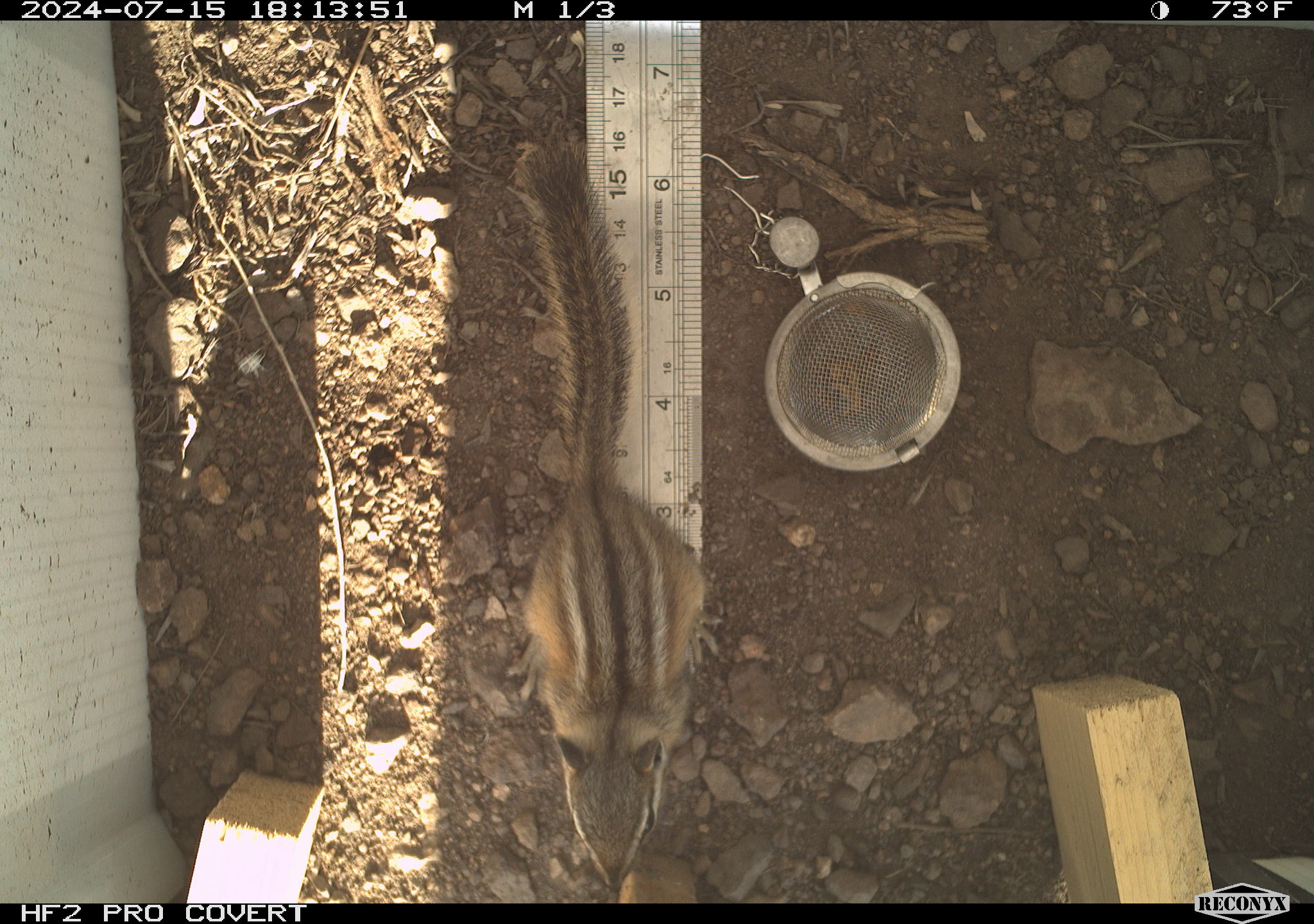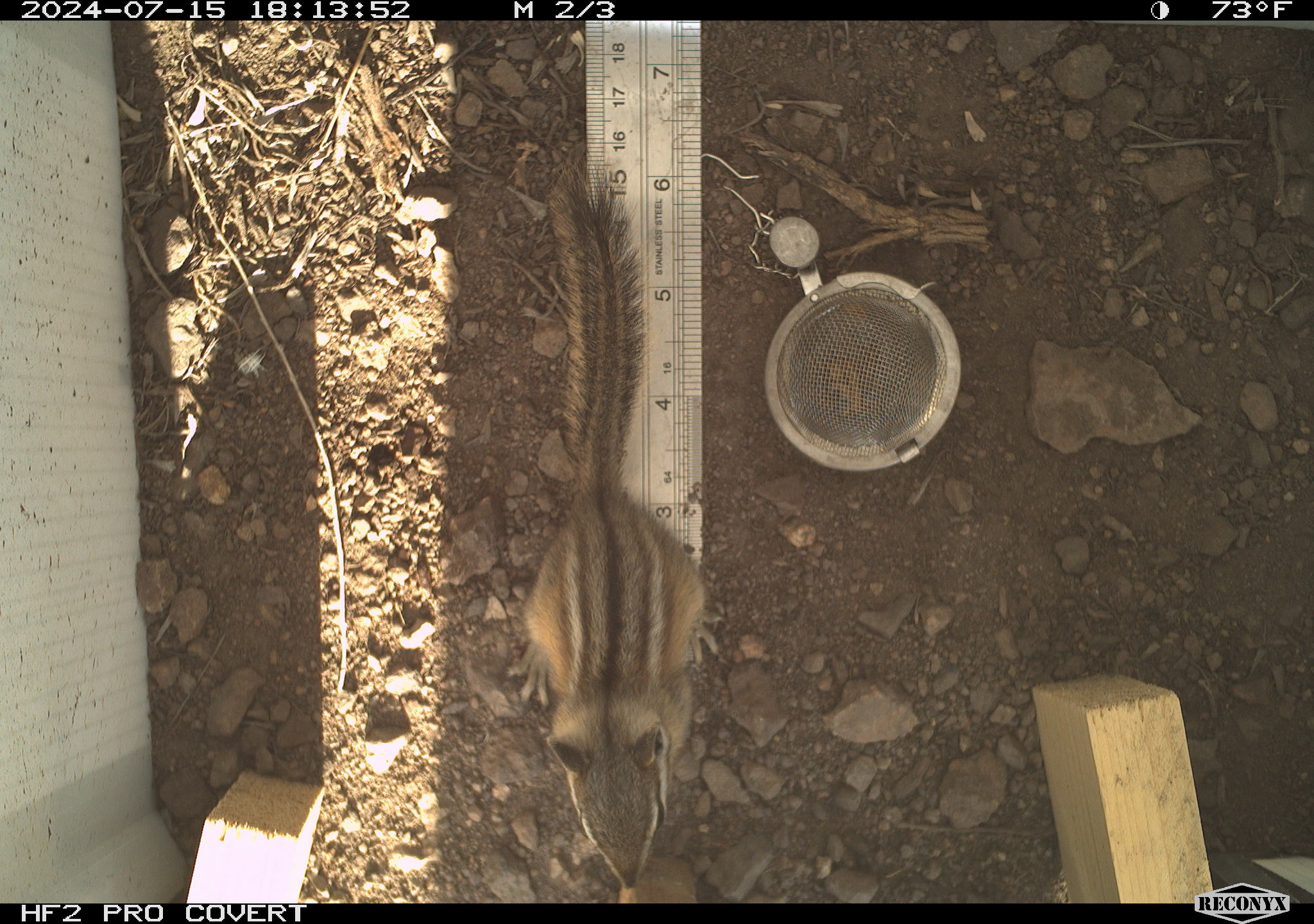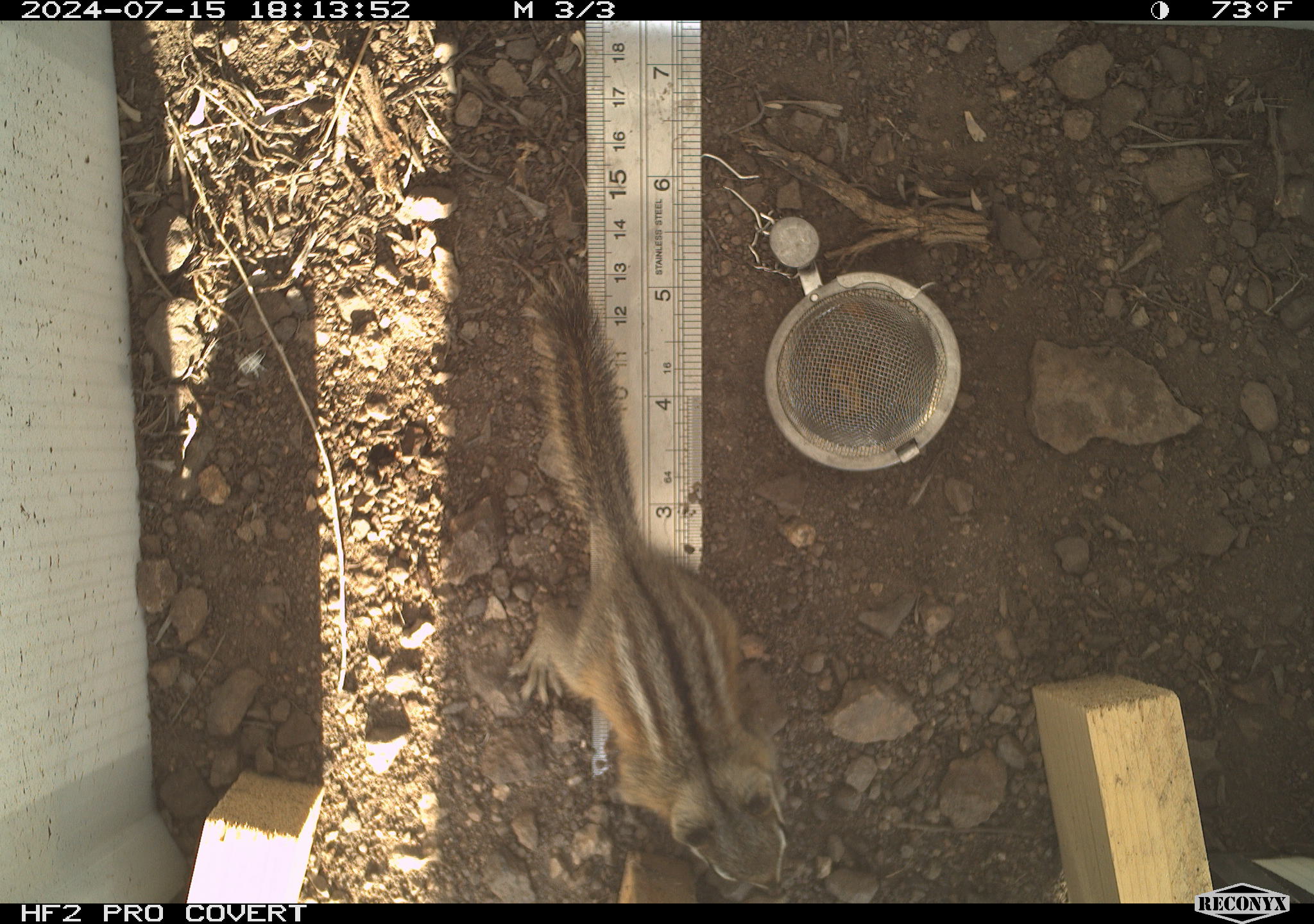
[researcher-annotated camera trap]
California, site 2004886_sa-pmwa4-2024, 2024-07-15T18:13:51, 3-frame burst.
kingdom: Animalia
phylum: Chordata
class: Mammalia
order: Rodentia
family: Sciuridae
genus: Neotamias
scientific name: Neotamias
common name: western chipmunks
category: neotamias species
Neotamias species (western chipmunks) (Neotamias).